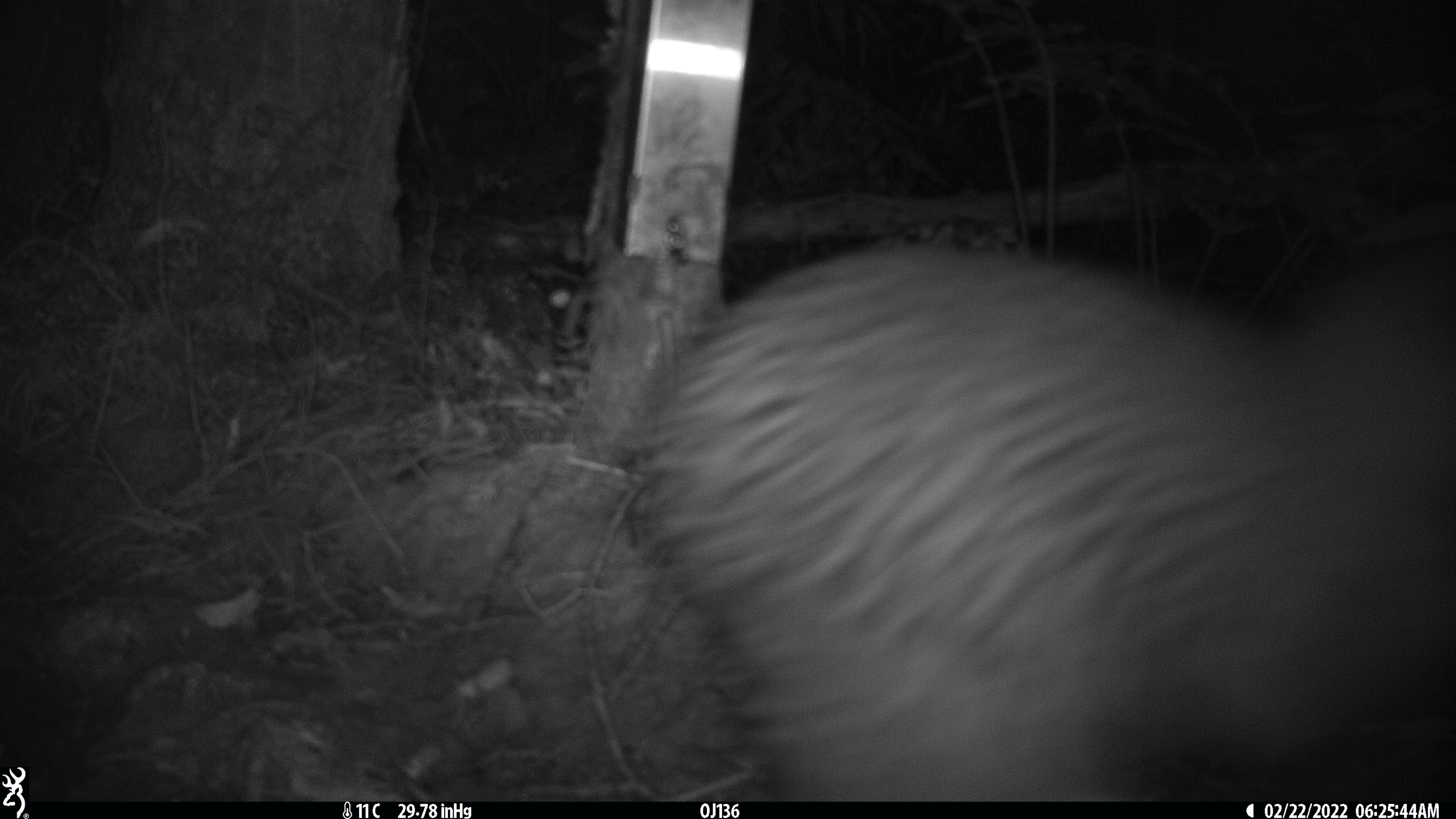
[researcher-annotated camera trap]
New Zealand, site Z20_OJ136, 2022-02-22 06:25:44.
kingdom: Animalia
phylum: Chordata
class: Aves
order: Apterygiformes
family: Apterygidae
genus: Apteryx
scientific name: Apteryx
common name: kiwi